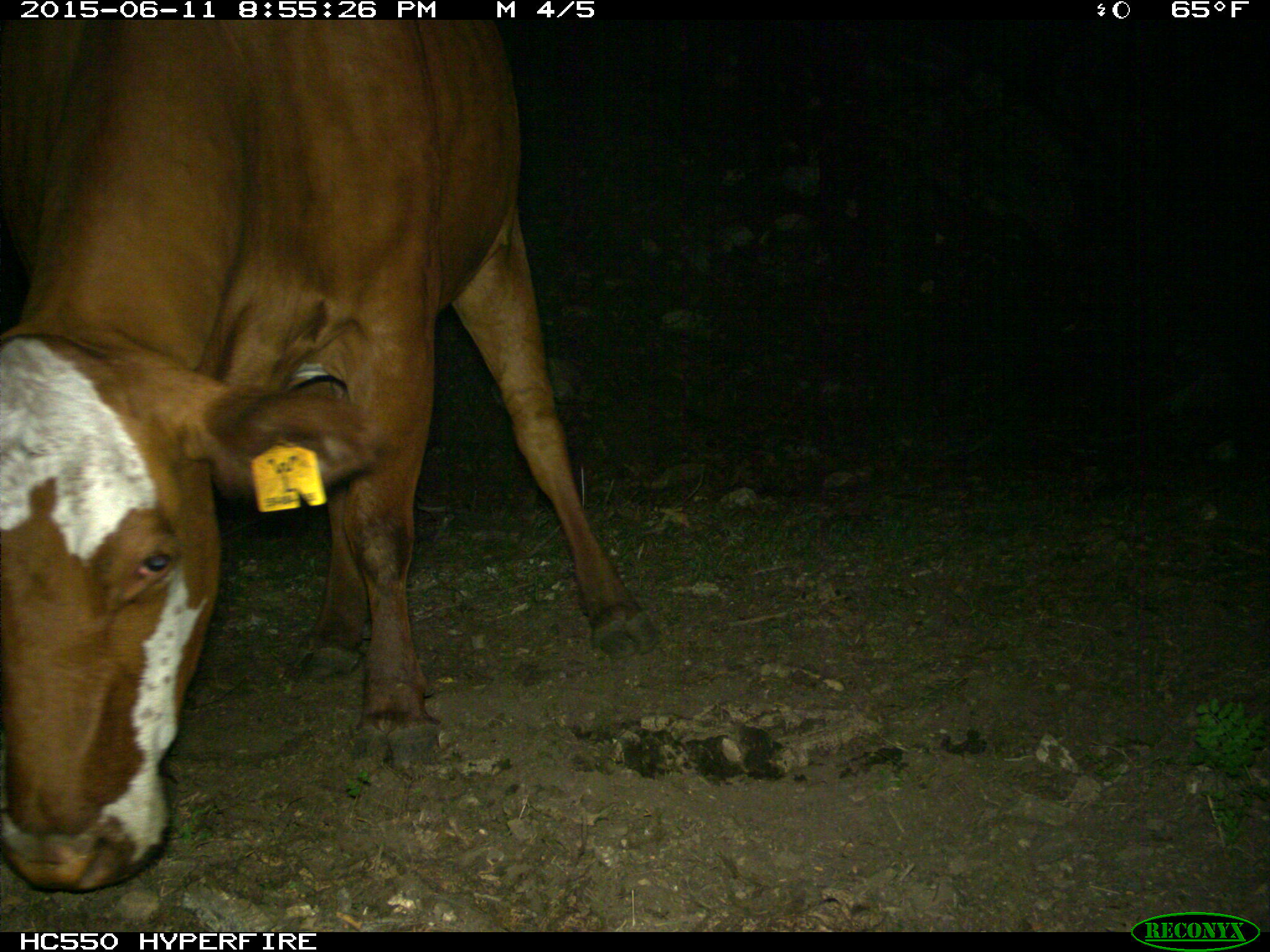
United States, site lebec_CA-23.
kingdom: Animalia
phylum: Chordata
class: Mammalia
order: Artiodactyla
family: Bovidae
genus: Bos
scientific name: Bos taurus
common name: domestic cow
Bos taurus (domestic cow).